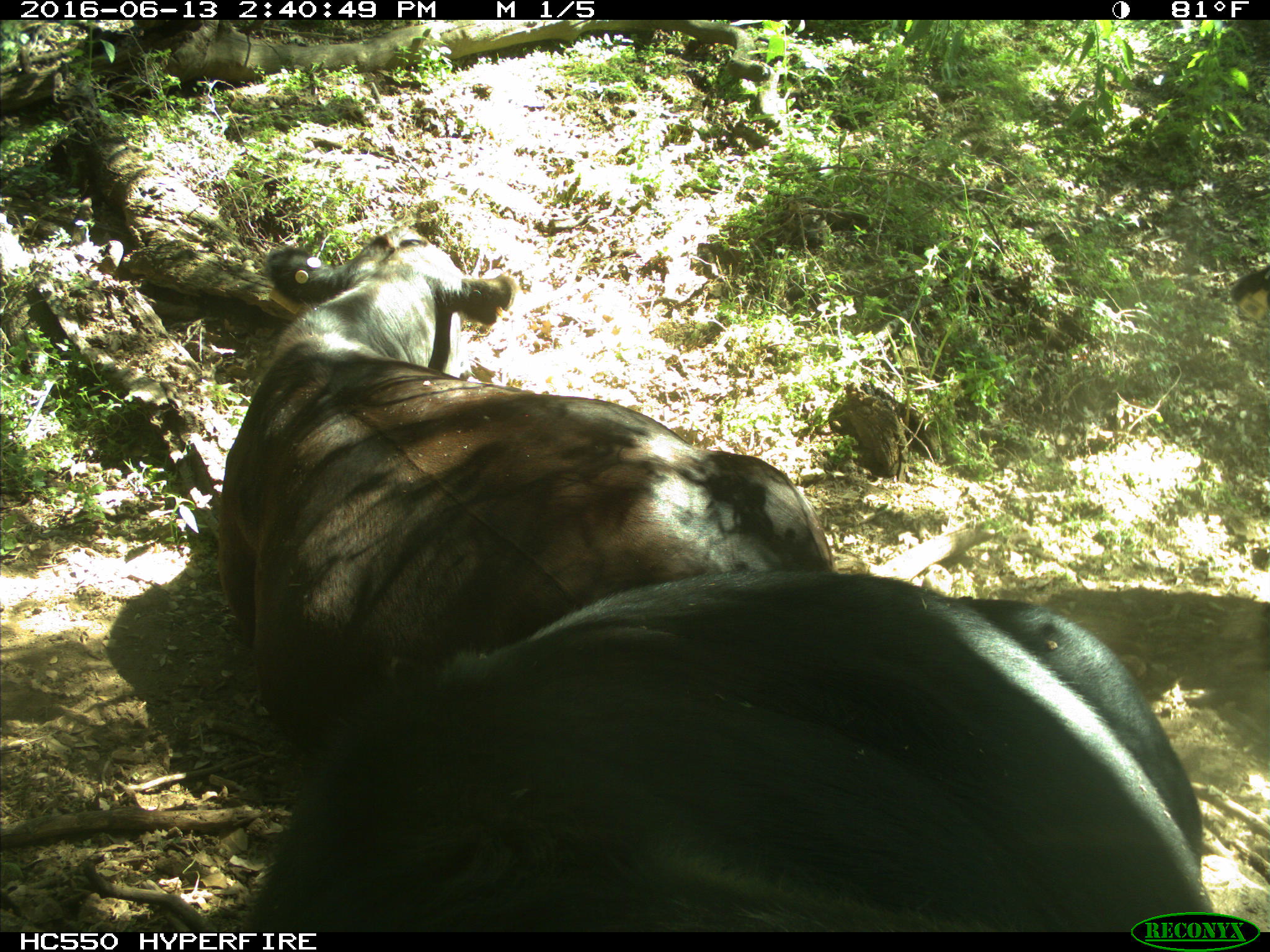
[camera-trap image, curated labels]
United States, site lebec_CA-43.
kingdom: Animalia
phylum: Chordata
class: Mammalia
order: Artiodactyla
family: Bovidae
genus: Bos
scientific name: Bos taurus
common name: domestic cow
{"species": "Bos taurus (domestic cow)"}